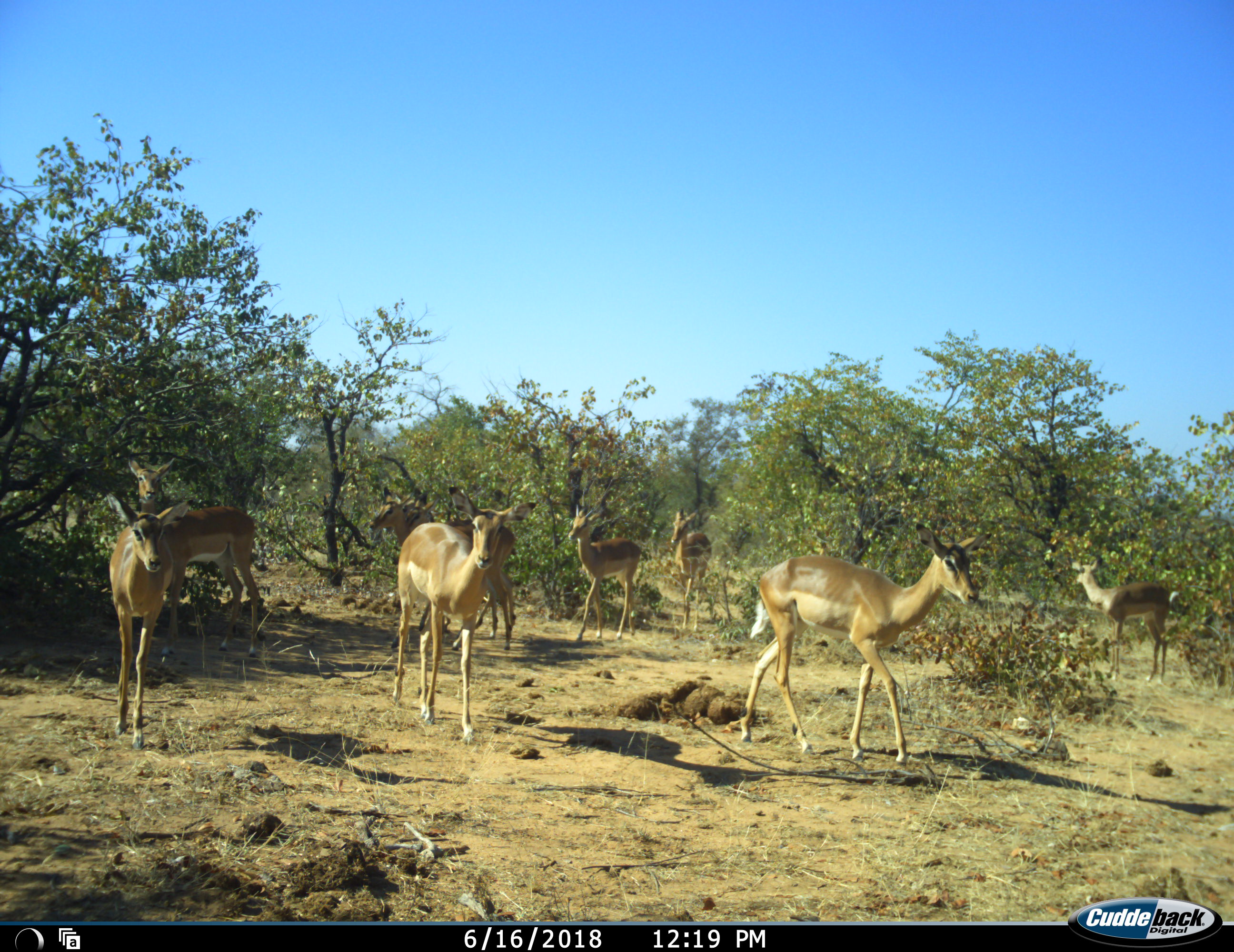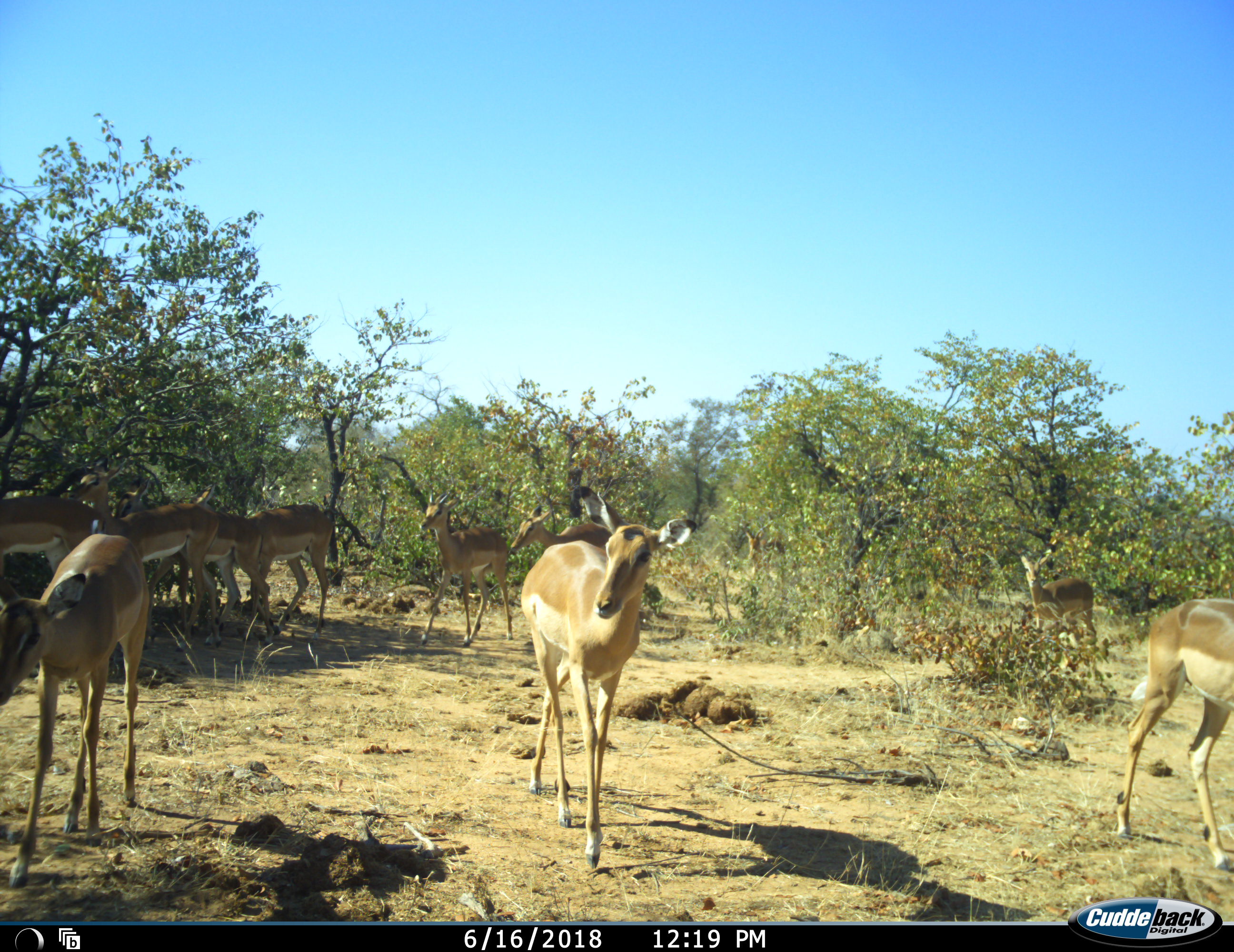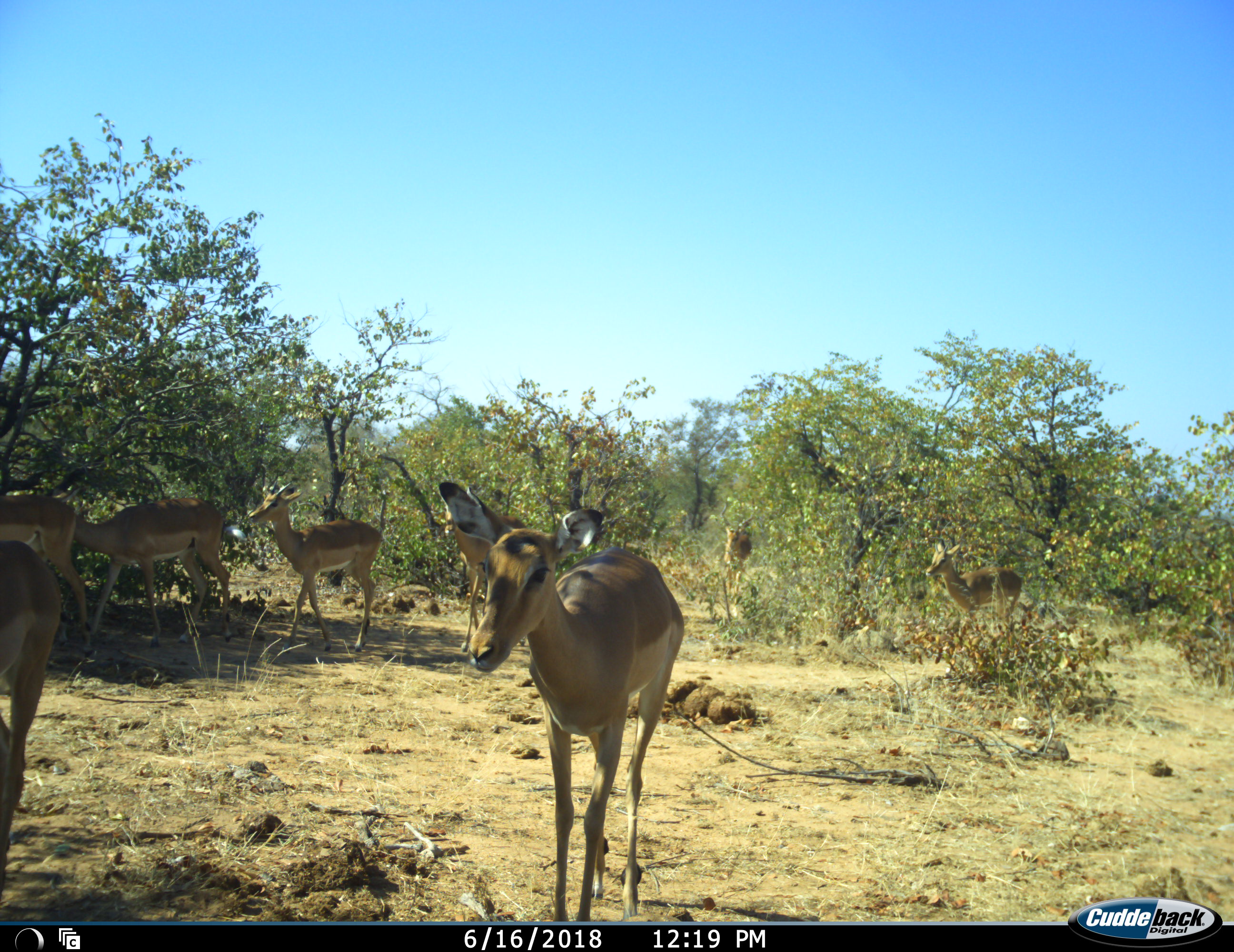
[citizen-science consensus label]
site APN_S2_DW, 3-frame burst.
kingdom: Animalia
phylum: Chordata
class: Mammalia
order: Artiodactyla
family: Bovidae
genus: Aepyceros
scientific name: Aepyceros melampus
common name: impala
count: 11-50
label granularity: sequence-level